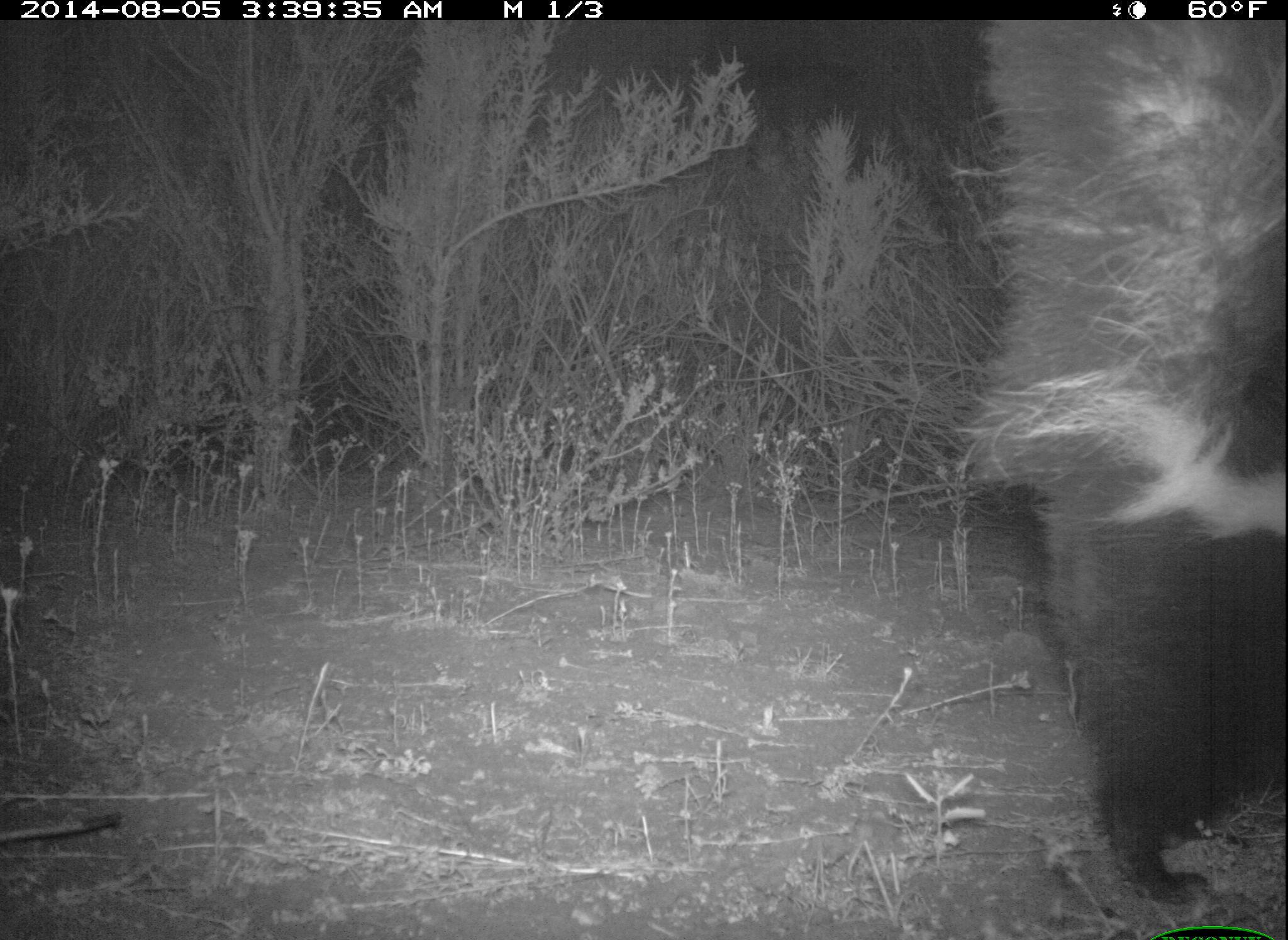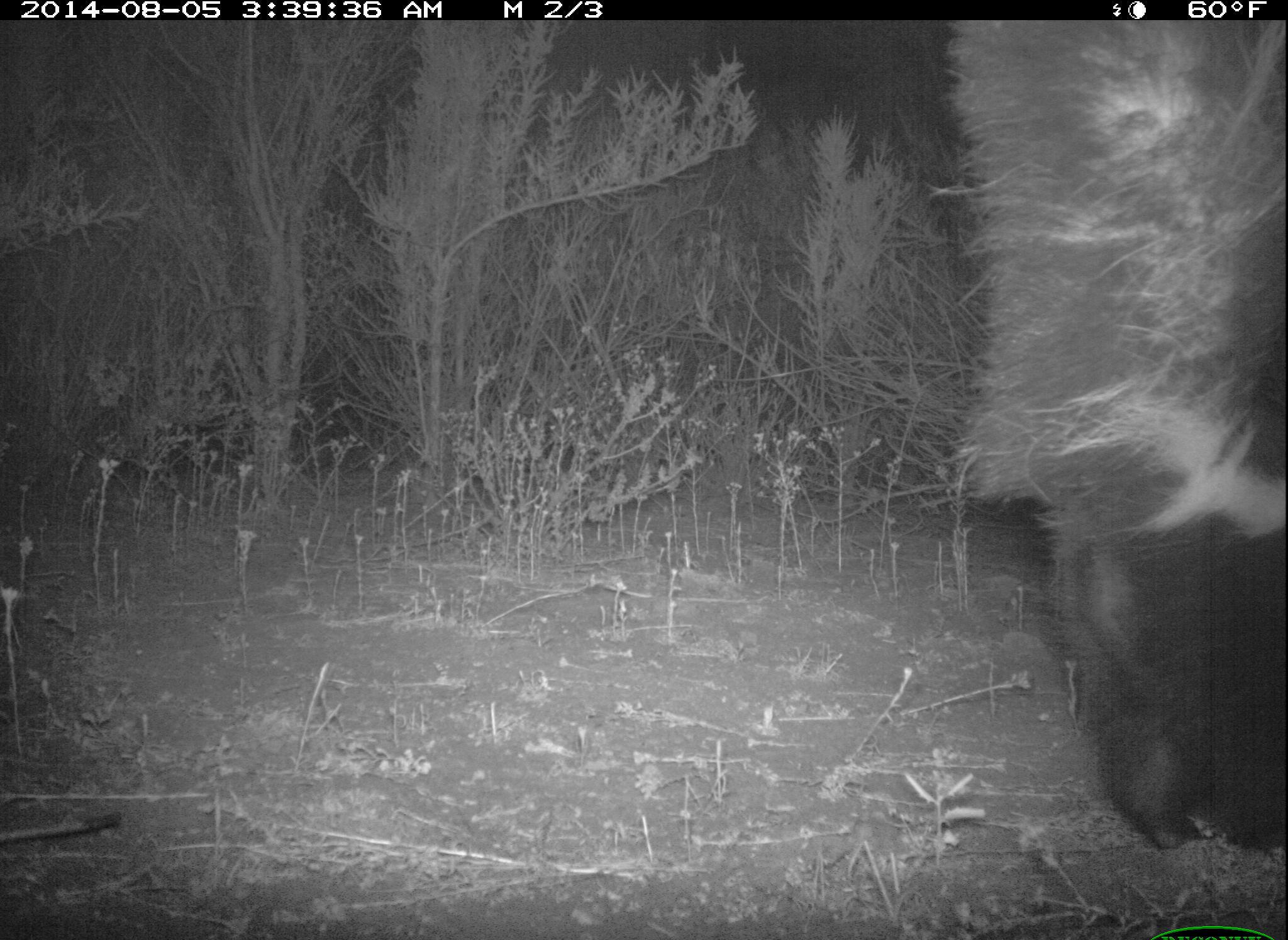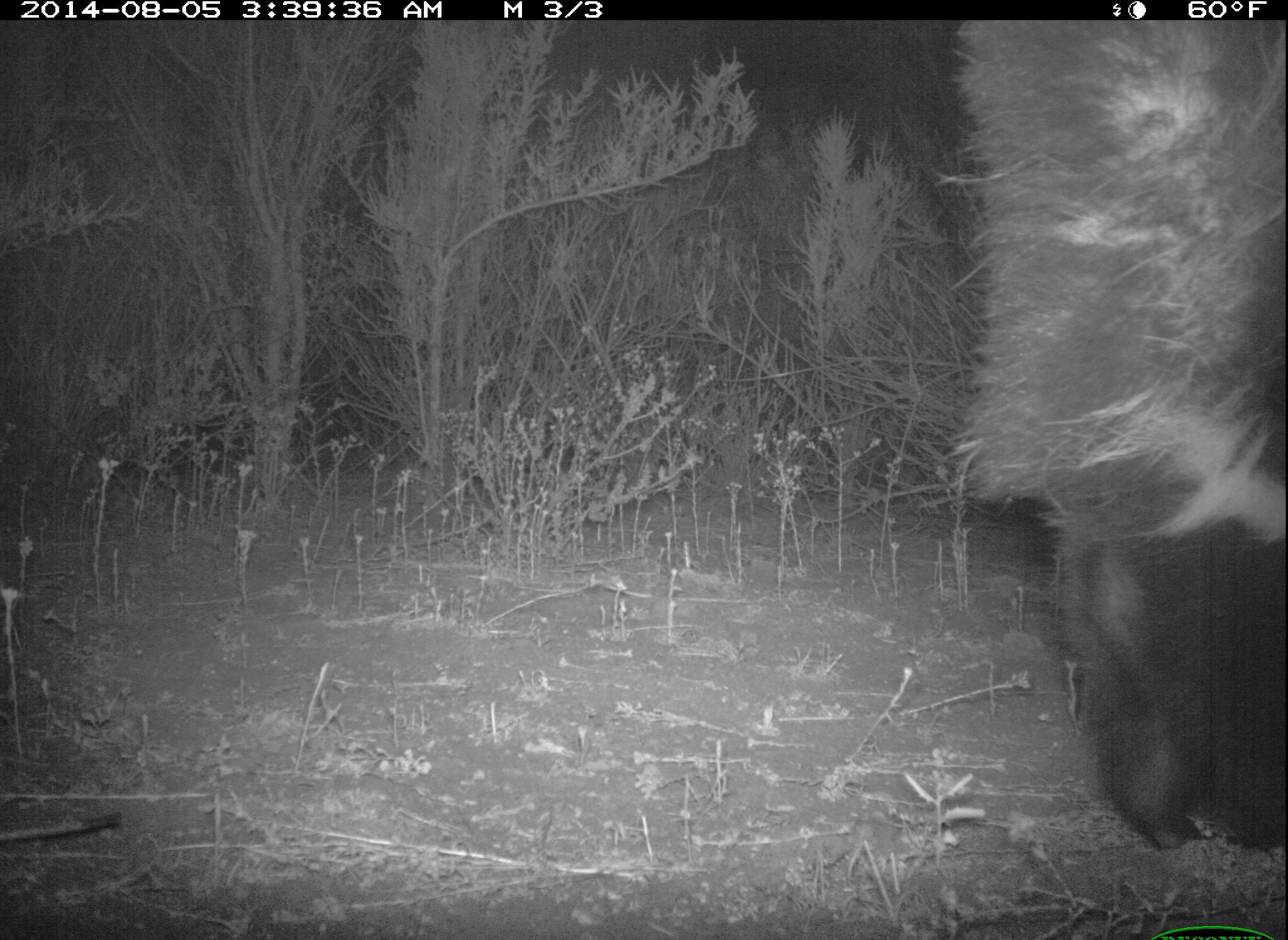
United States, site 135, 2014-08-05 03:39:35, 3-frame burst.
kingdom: Animalia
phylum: Chordata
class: Mammalia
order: Carnivora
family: Mephitidae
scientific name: Mephitidae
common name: skunk